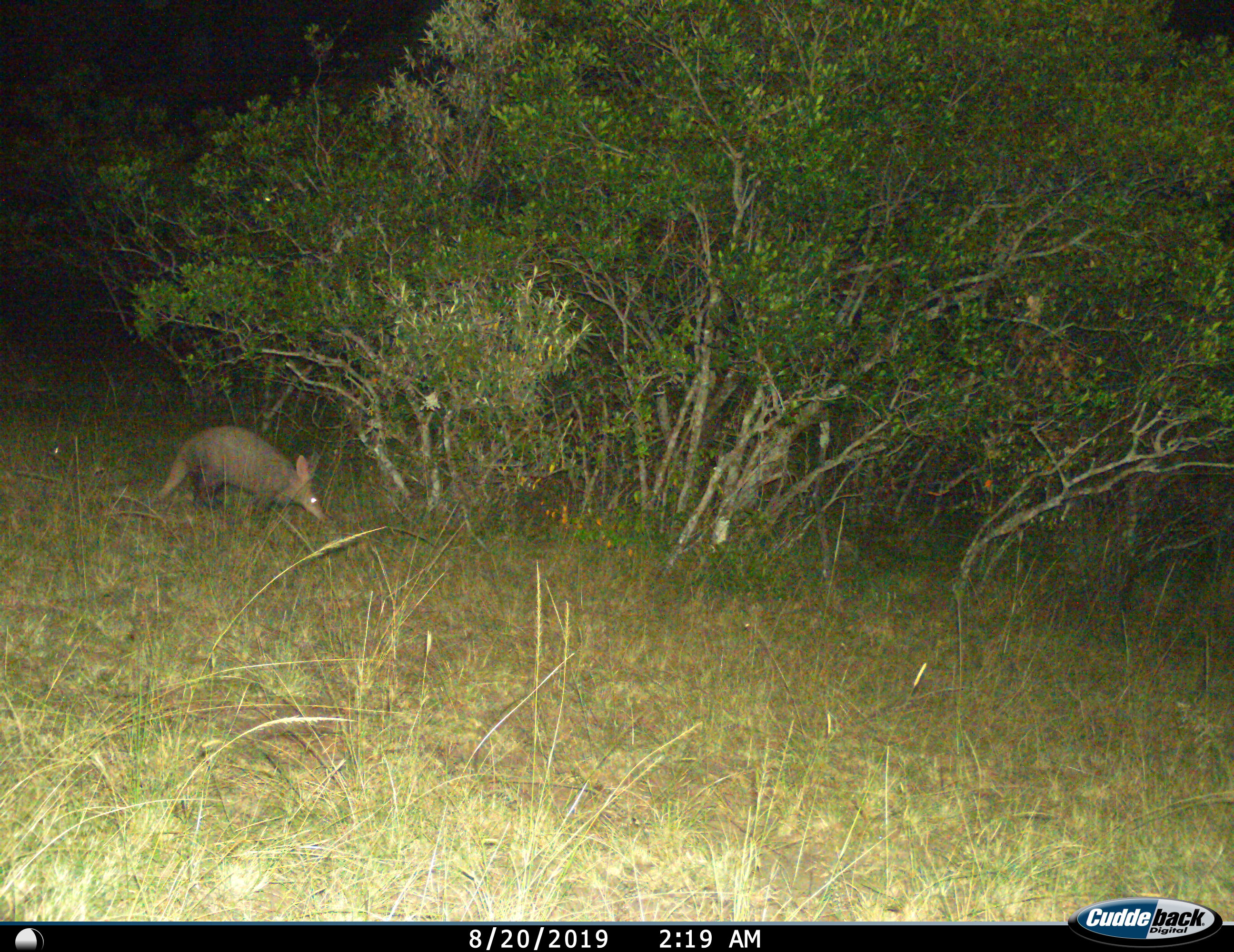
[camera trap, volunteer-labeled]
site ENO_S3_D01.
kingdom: Animalia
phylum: Chordata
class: Mammalia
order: Tubulidentata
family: Orycteropodidae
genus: Orycteropus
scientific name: Orycteropus afer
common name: aardvark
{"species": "aardvark (Orycteropus afer)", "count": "1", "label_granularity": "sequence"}